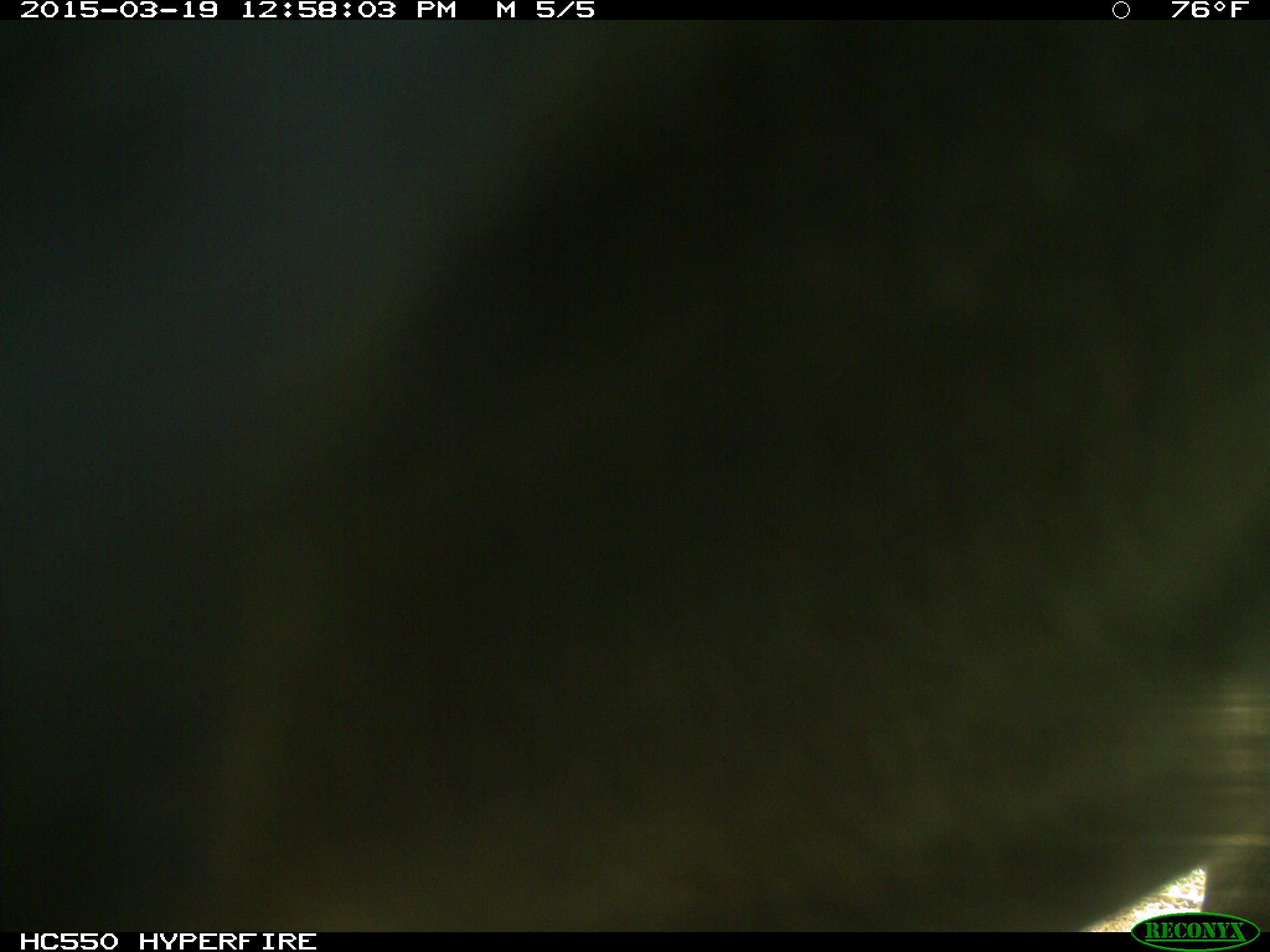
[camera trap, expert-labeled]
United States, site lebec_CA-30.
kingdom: Animalia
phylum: Chordata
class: Mammalia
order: Artiodactyla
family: Bovidae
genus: Bos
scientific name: Bos taurus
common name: domestic cow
Bos taurus (domestic cow).